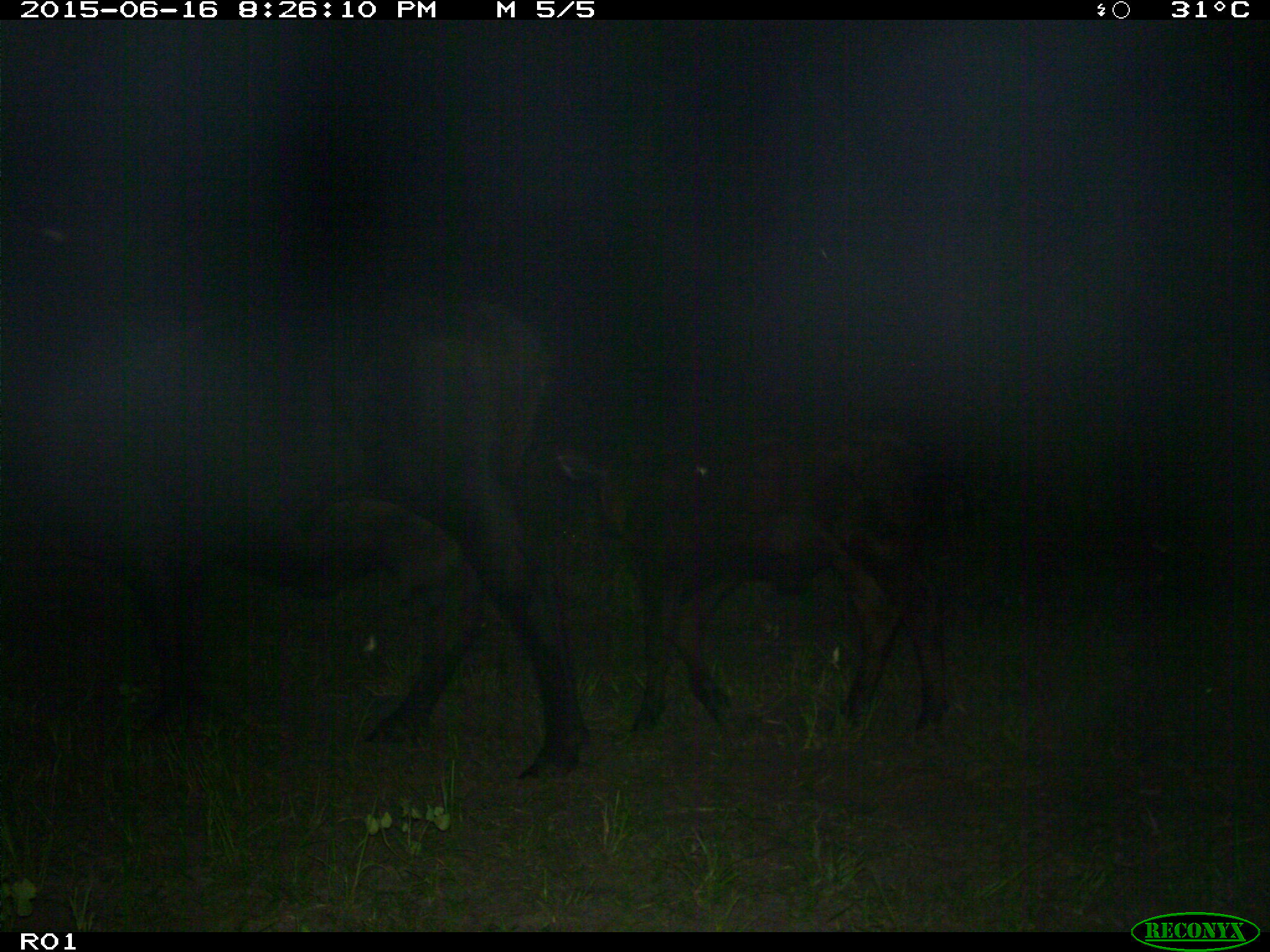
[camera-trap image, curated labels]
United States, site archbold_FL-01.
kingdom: Animalia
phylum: Chordata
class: Mammalia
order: Artiodactyla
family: Bovidae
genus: Bos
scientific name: Bos taurus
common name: domestic cow